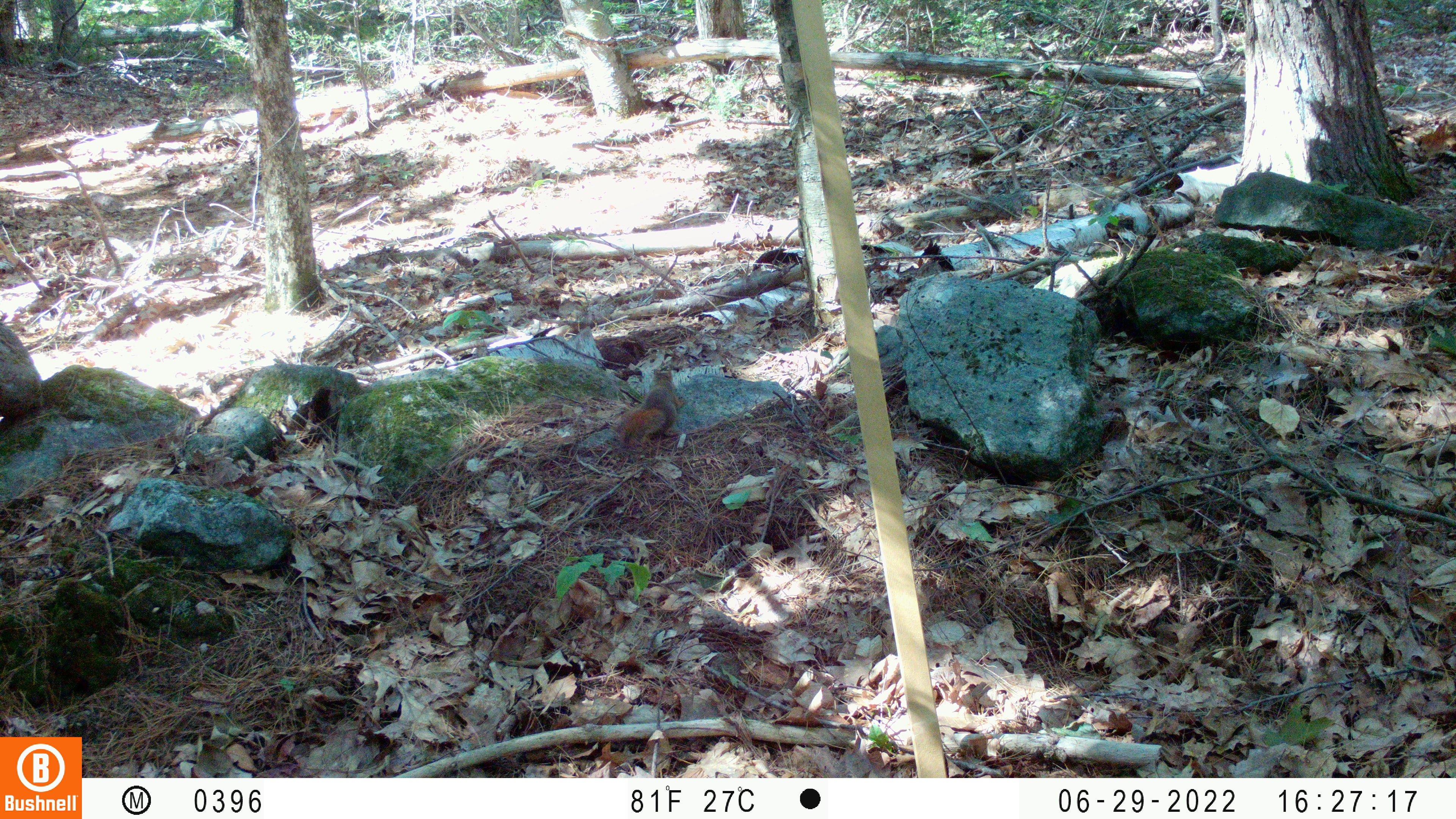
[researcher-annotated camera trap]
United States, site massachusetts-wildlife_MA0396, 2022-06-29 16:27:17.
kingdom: Animalia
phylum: Chordata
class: Mammalia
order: Rodentia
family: Sciuridae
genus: Tamiasciurus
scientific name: Tamiasciurus hudsonicus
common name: red squirrel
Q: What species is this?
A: Red squirrel (Tamiasciurus hudsonicus).